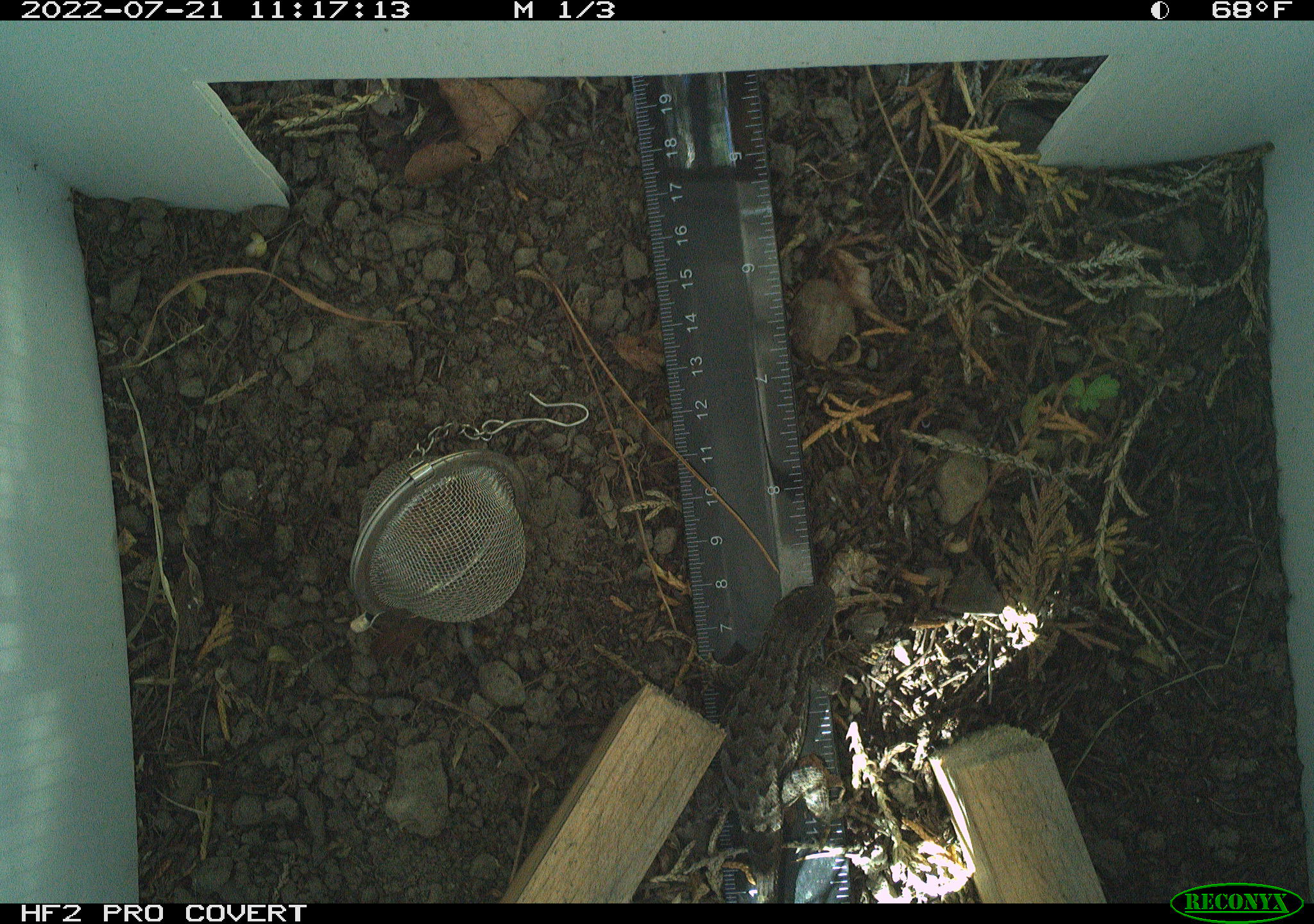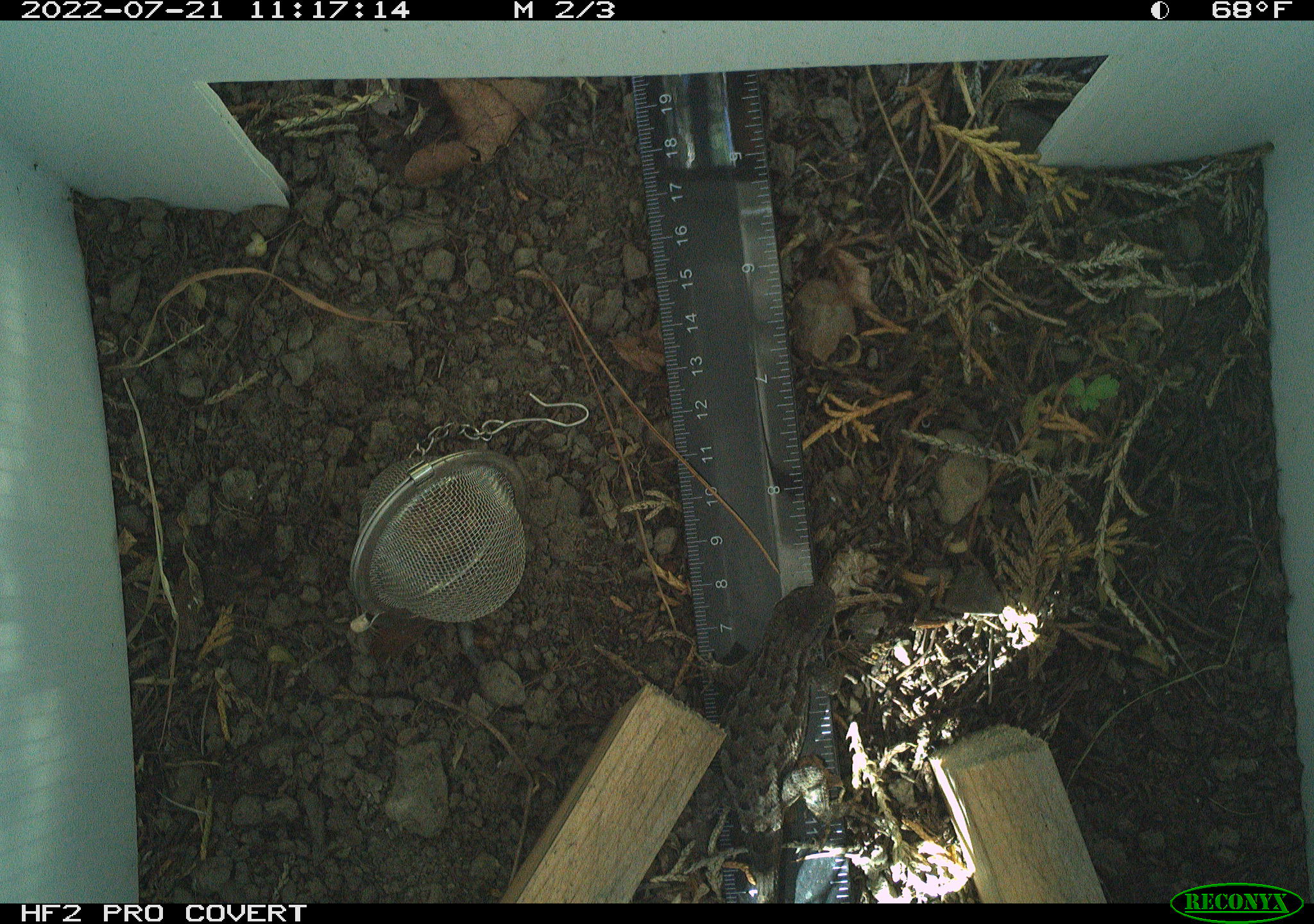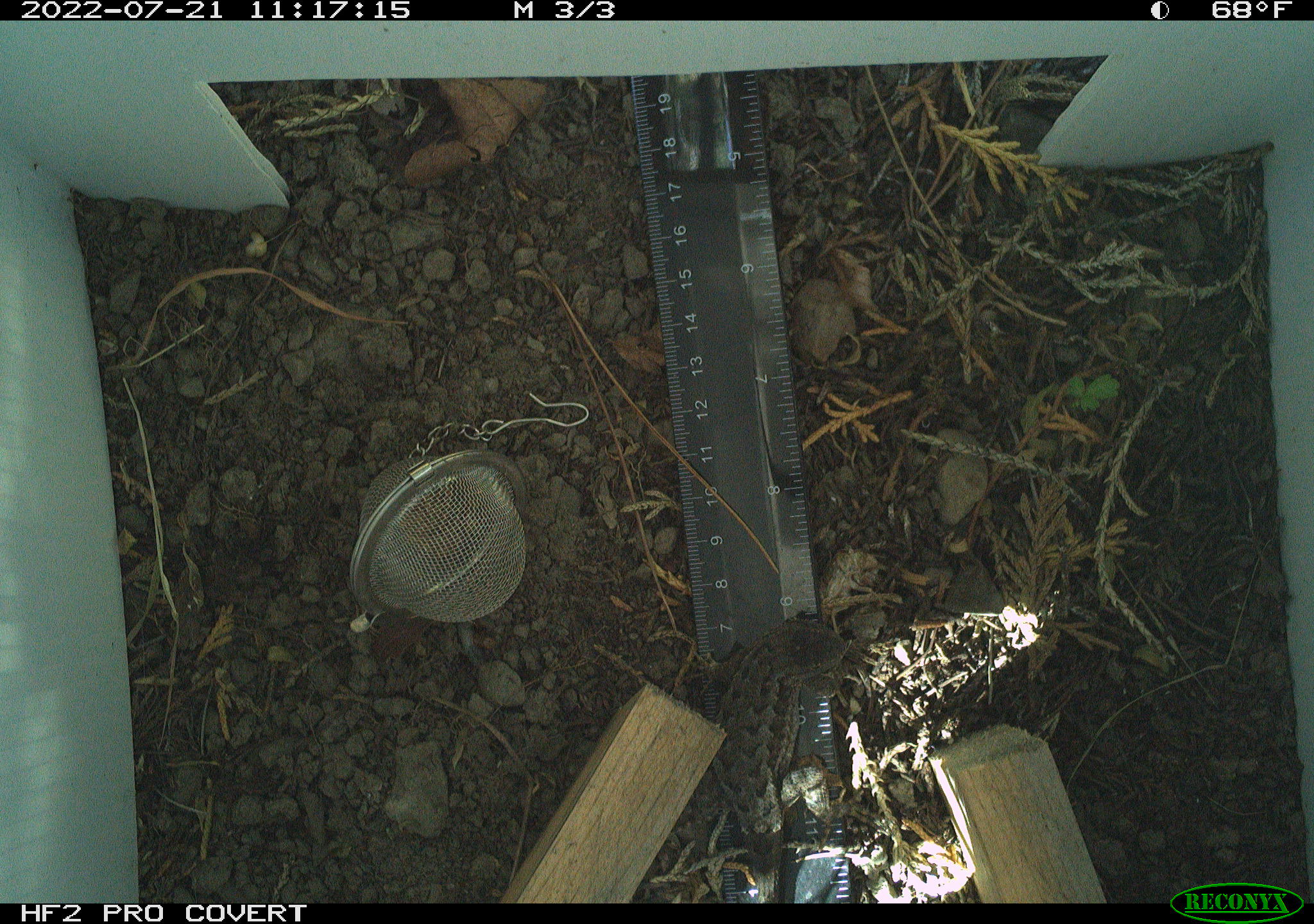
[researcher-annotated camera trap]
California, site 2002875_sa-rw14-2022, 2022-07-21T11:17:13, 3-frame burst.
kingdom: Animalia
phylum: Chordata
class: Reptilia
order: Squamata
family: Phrynosomatidae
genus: Sceloporus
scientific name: Sceloporus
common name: spiny lizards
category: sceloporus species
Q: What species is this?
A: Sceloporus species (spiny lizards) (Sceloporus).